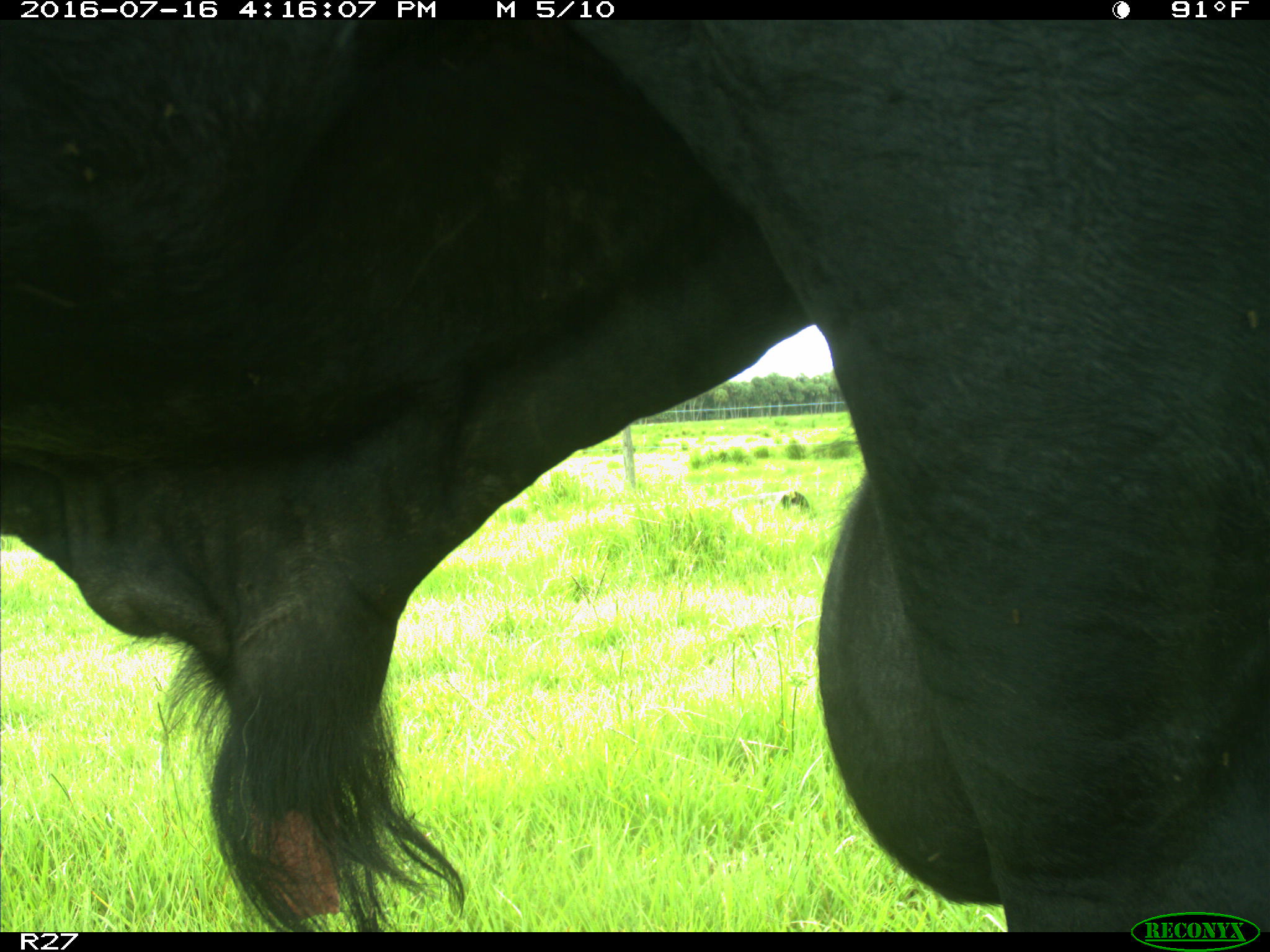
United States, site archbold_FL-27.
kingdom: Animalia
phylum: Chordata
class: Mammalia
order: Artiodactyla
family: Bovidae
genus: Bos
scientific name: Bos taurus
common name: domestic cow